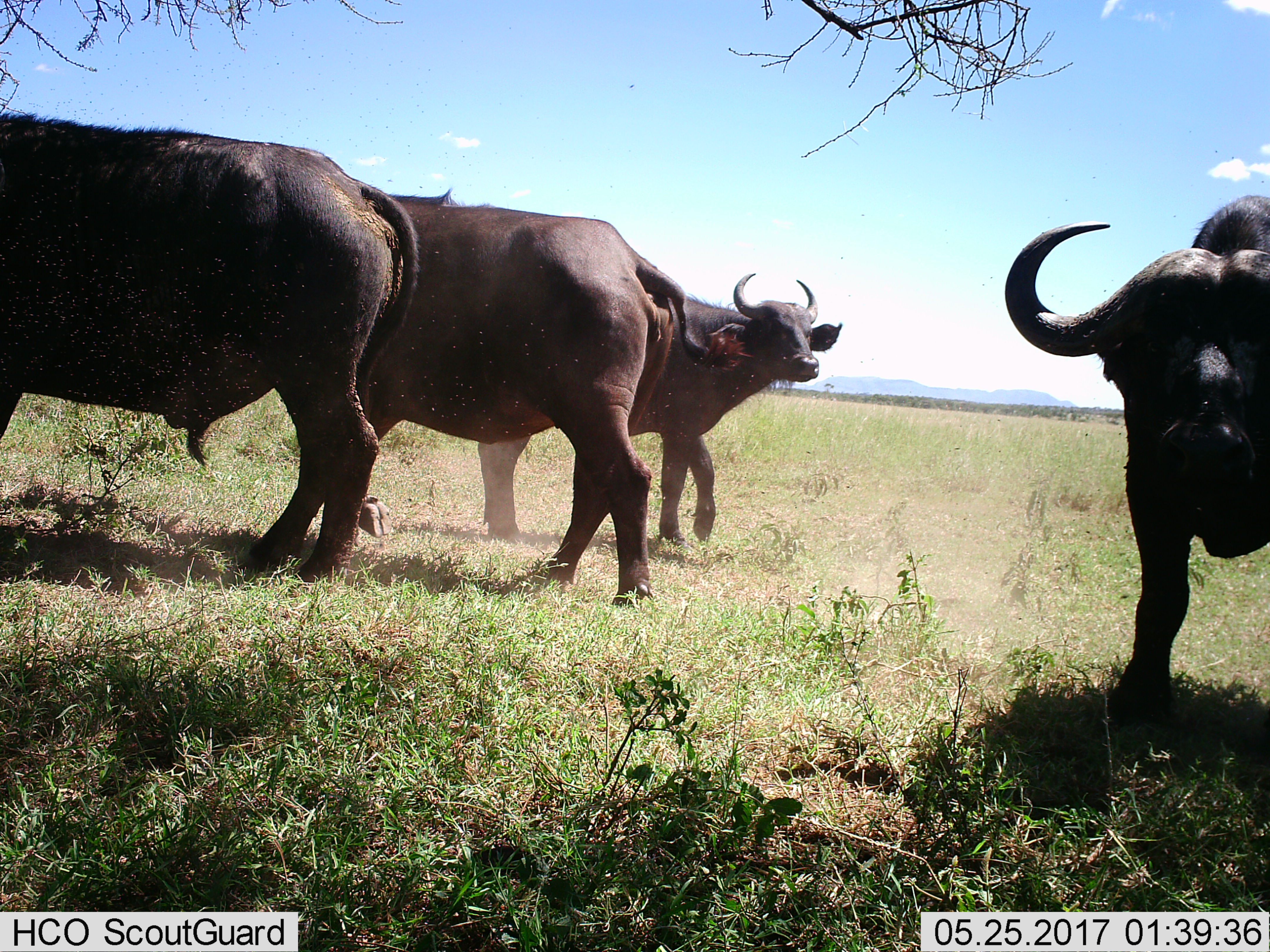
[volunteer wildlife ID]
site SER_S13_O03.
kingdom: Animalia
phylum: Chordata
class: Mammalia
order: Artiodactyla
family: Bovidae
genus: Syncerus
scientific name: Syncerus caffer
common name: african buffalo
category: buffalo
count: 4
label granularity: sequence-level